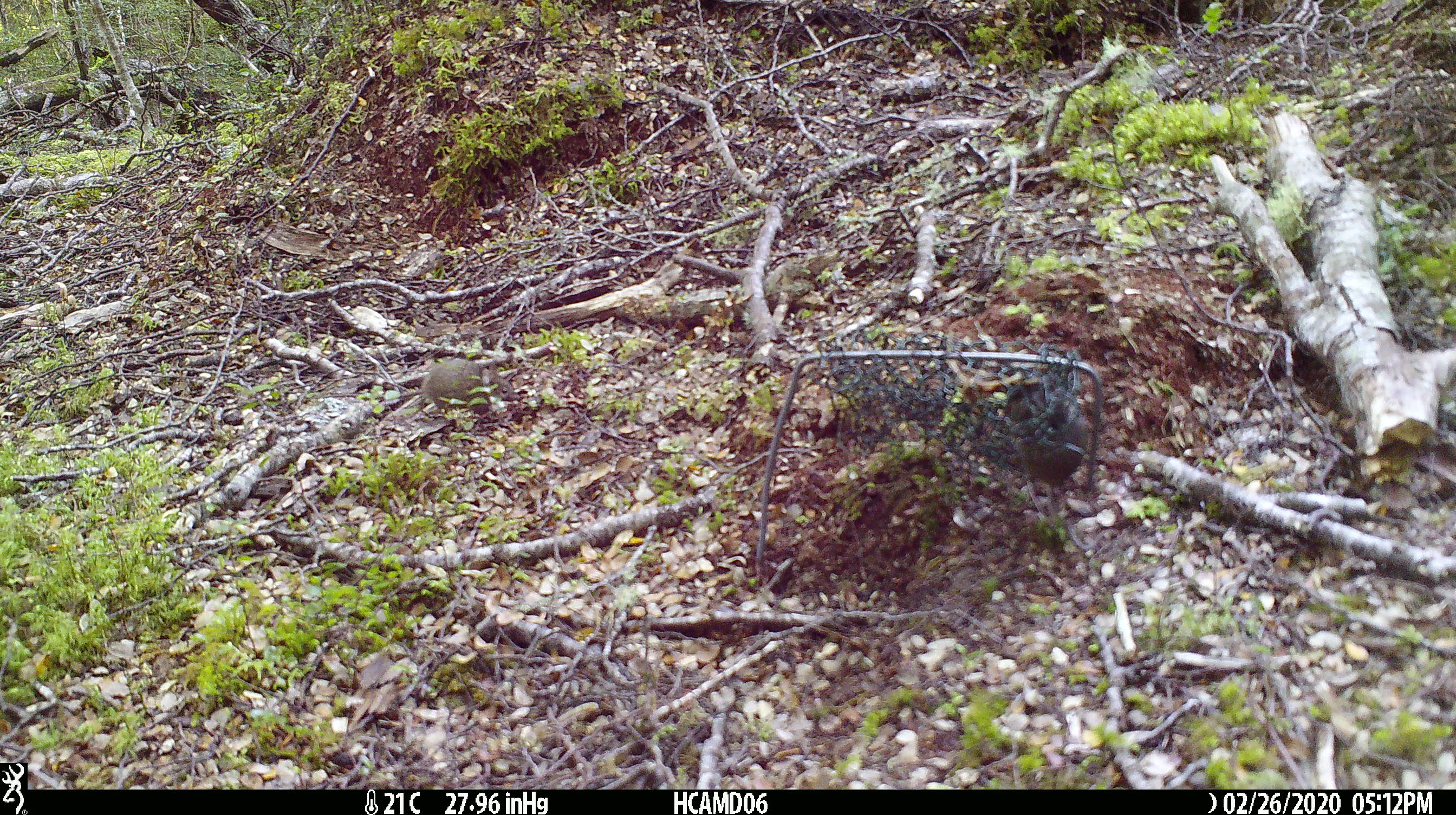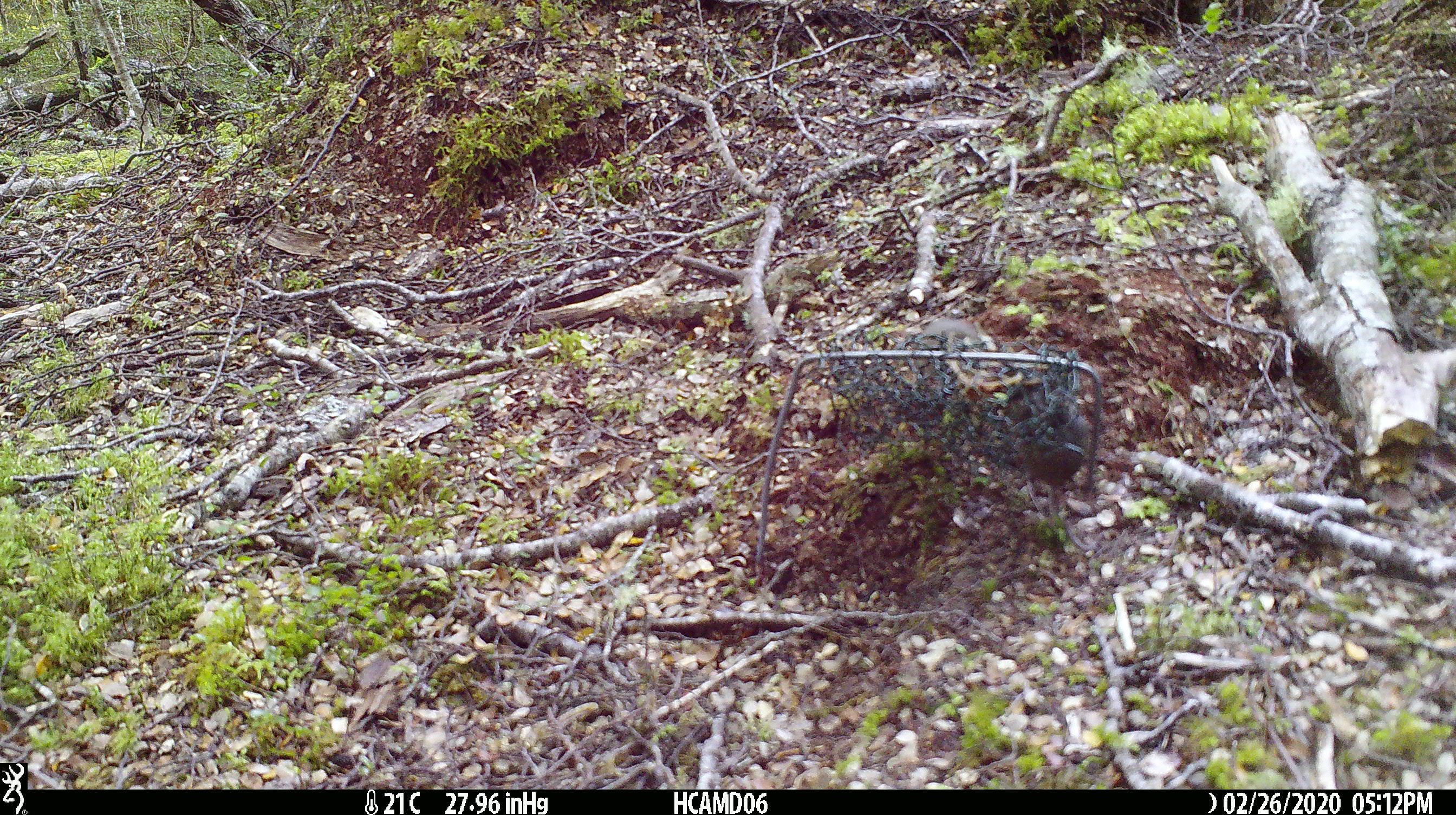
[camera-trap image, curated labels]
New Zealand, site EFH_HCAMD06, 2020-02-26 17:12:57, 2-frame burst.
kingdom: Animalia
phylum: Chordata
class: Mammalia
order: Rodentia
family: Muridae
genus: Mus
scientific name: Mus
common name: mouse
Mouse (Mus).